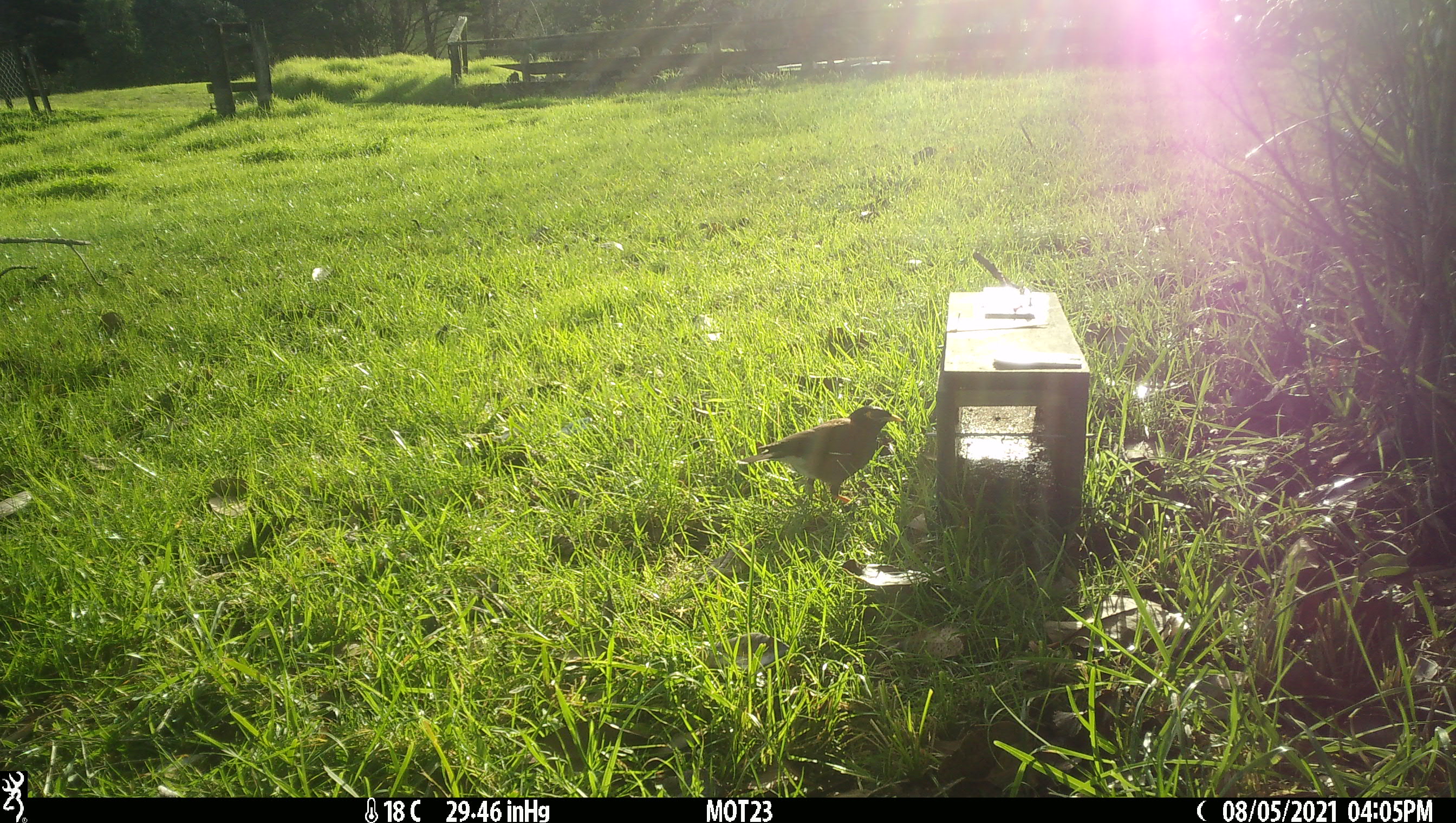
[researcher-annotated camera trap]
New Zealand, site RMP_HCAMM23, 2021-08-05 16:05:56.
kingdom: Animalia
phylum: Chordata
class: Aves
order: Passeriformes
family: Sturnidae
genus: Acridotheres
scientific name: Acridotheres tristis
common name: common myna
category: myna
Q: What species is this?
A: Myna (common myna) (Acridotheres tristis).